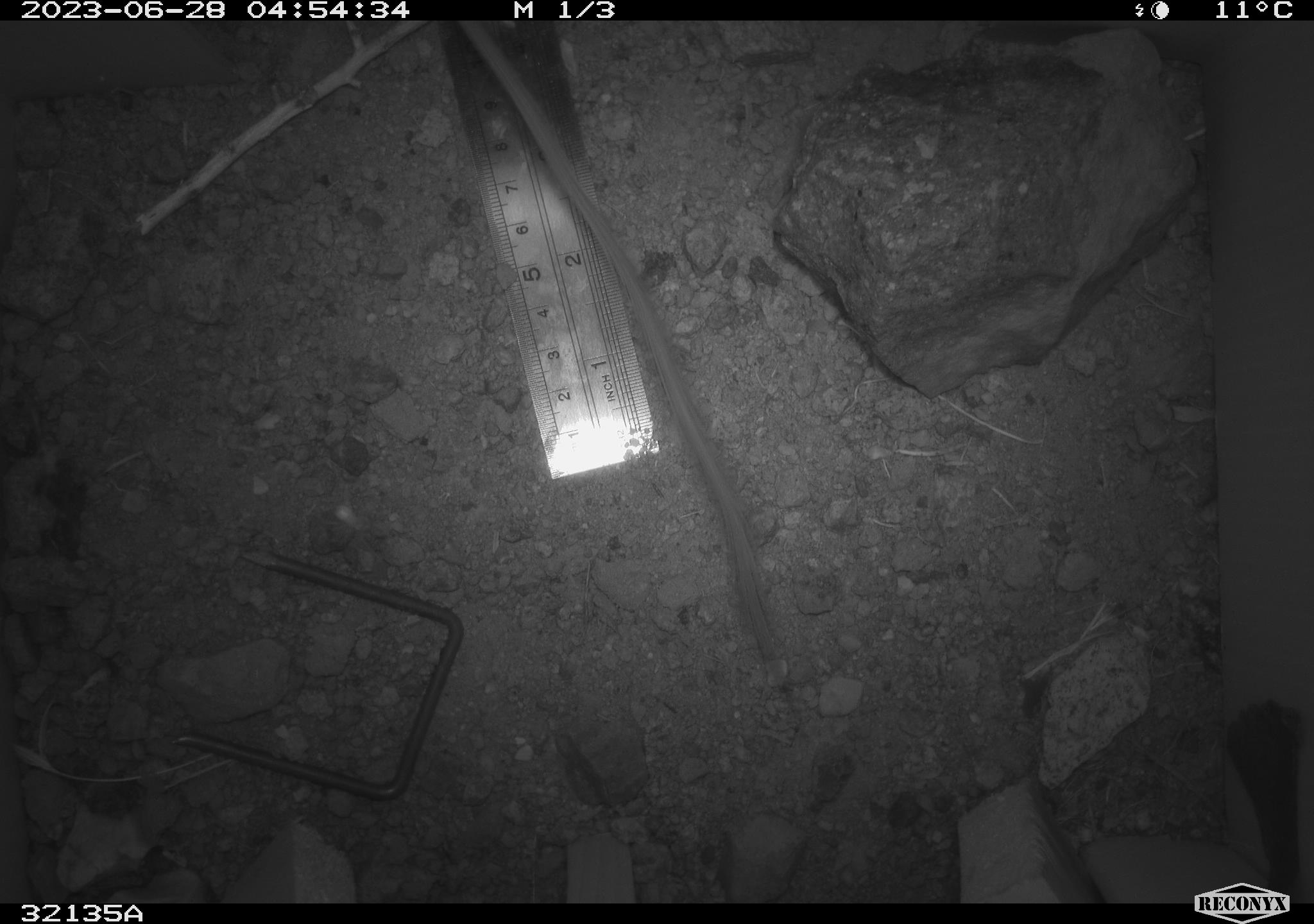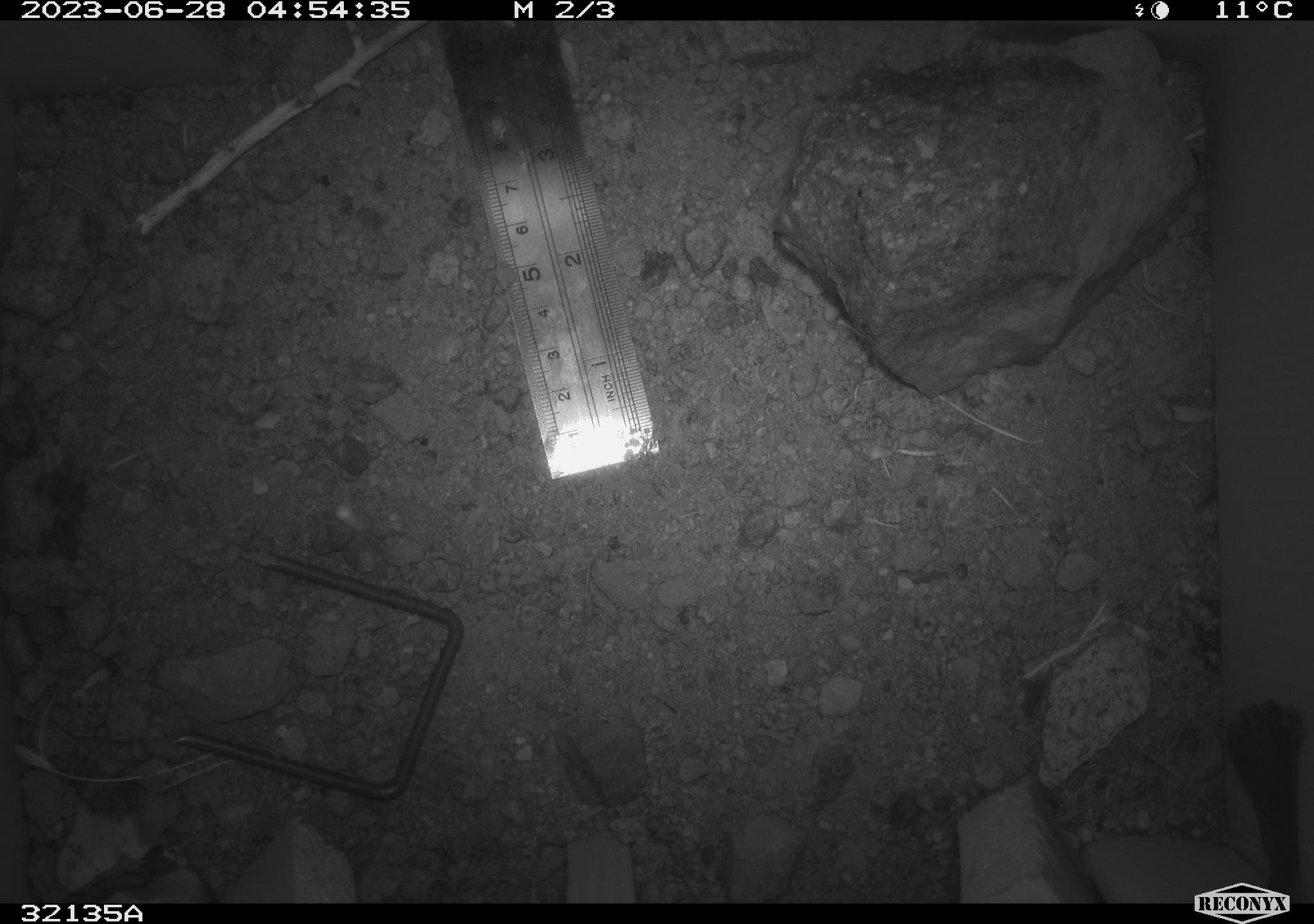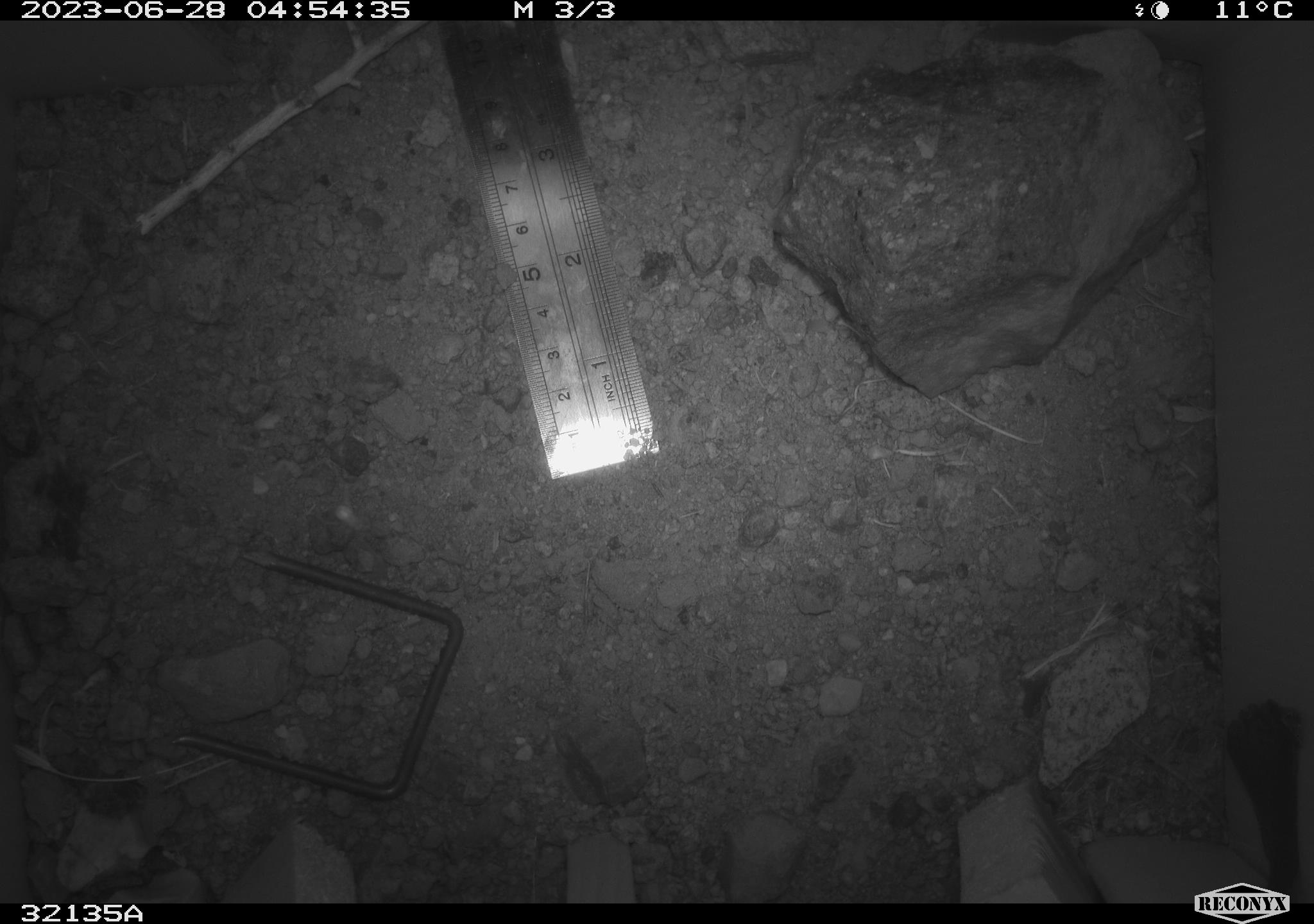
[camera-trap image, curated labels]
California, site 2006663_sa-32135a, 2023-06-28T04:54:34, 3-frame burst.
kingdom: Animalia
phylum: Chordata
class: Mammalia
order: Rodentia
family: Heteromyidae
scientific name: Heteromyidae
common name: kangaroo rats and pocket mice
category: heteromyidae family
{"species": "heteromyidae family (kangaroo rats and pocket mice) (Heteromyidae)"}